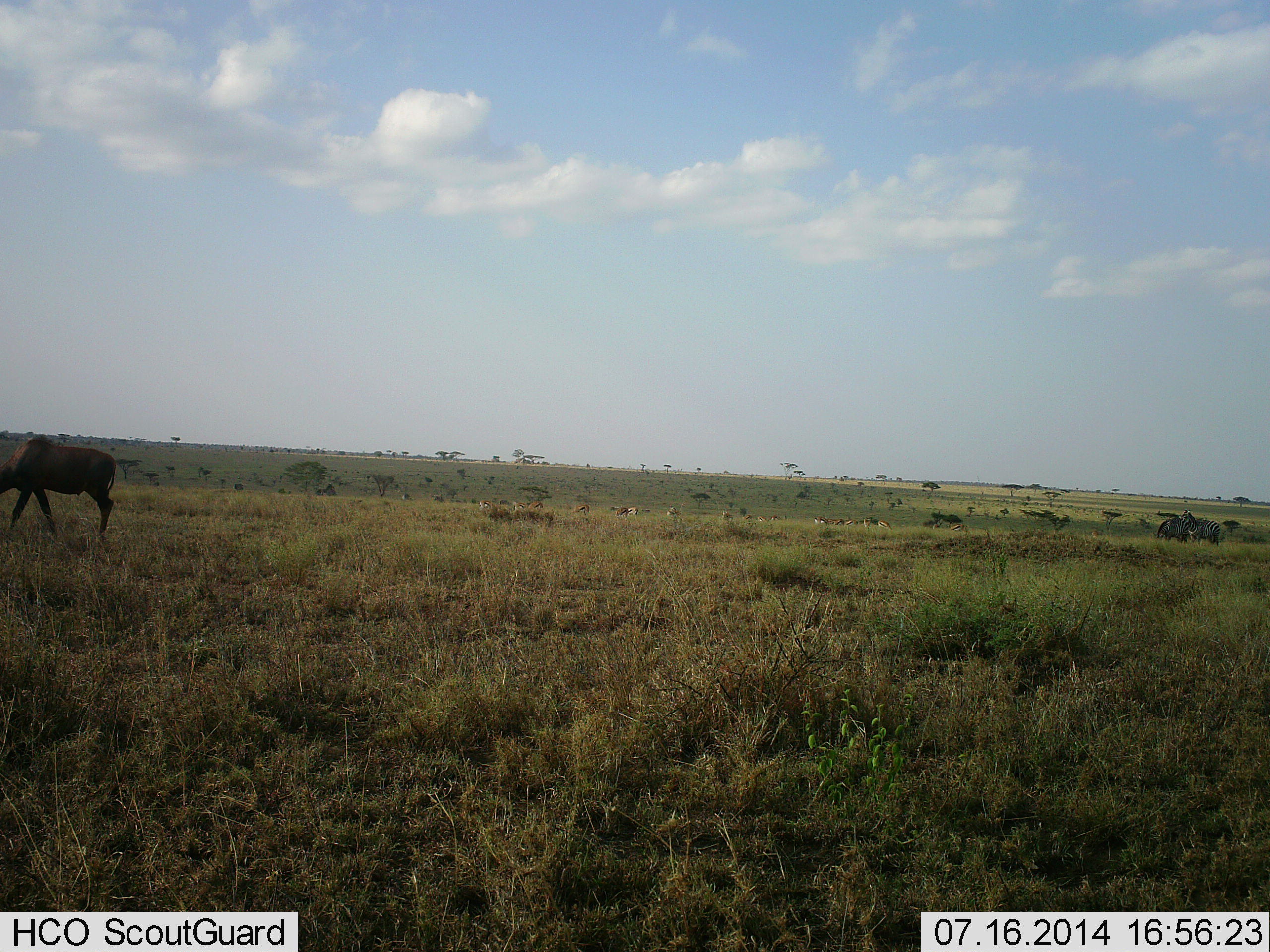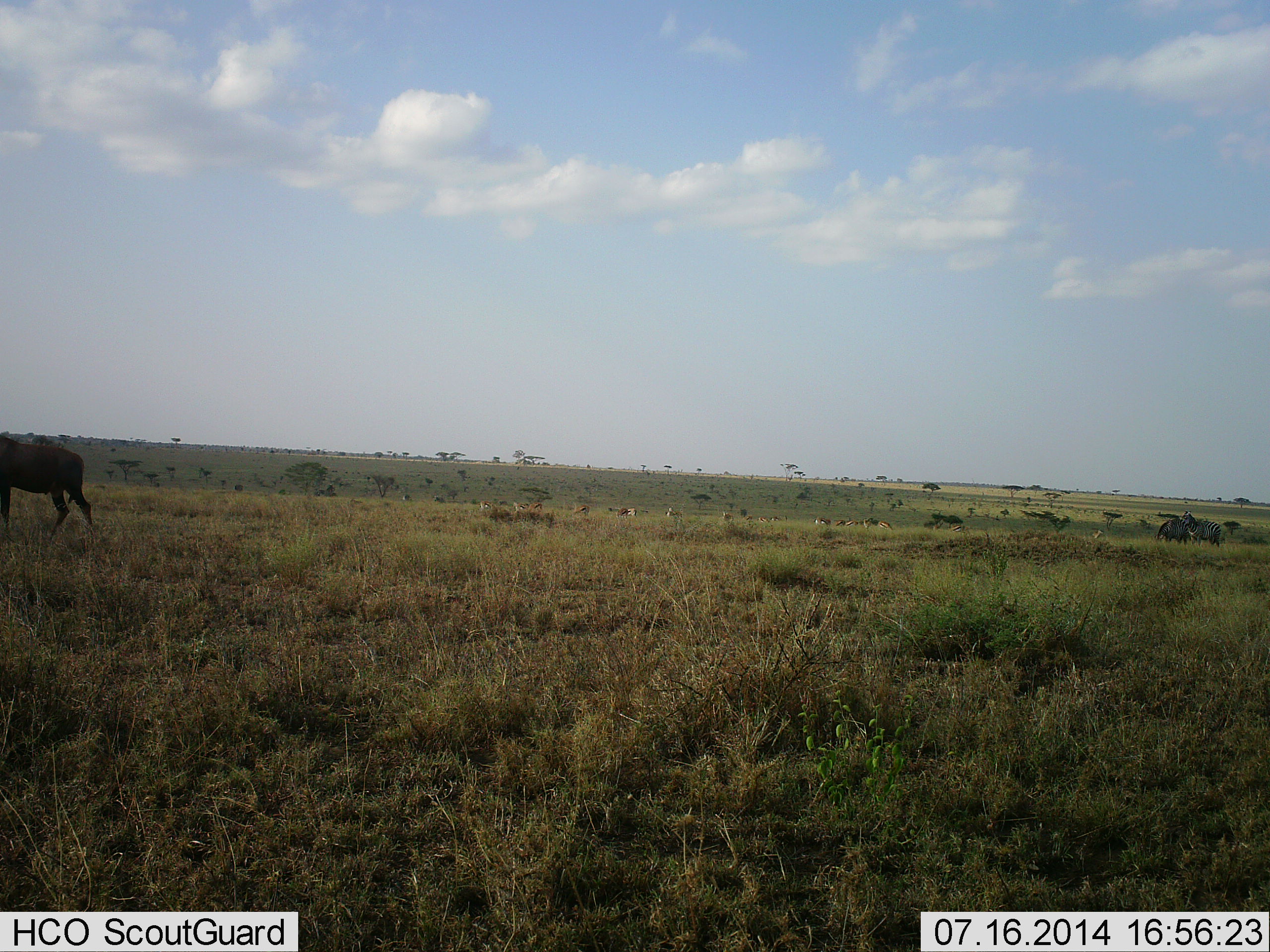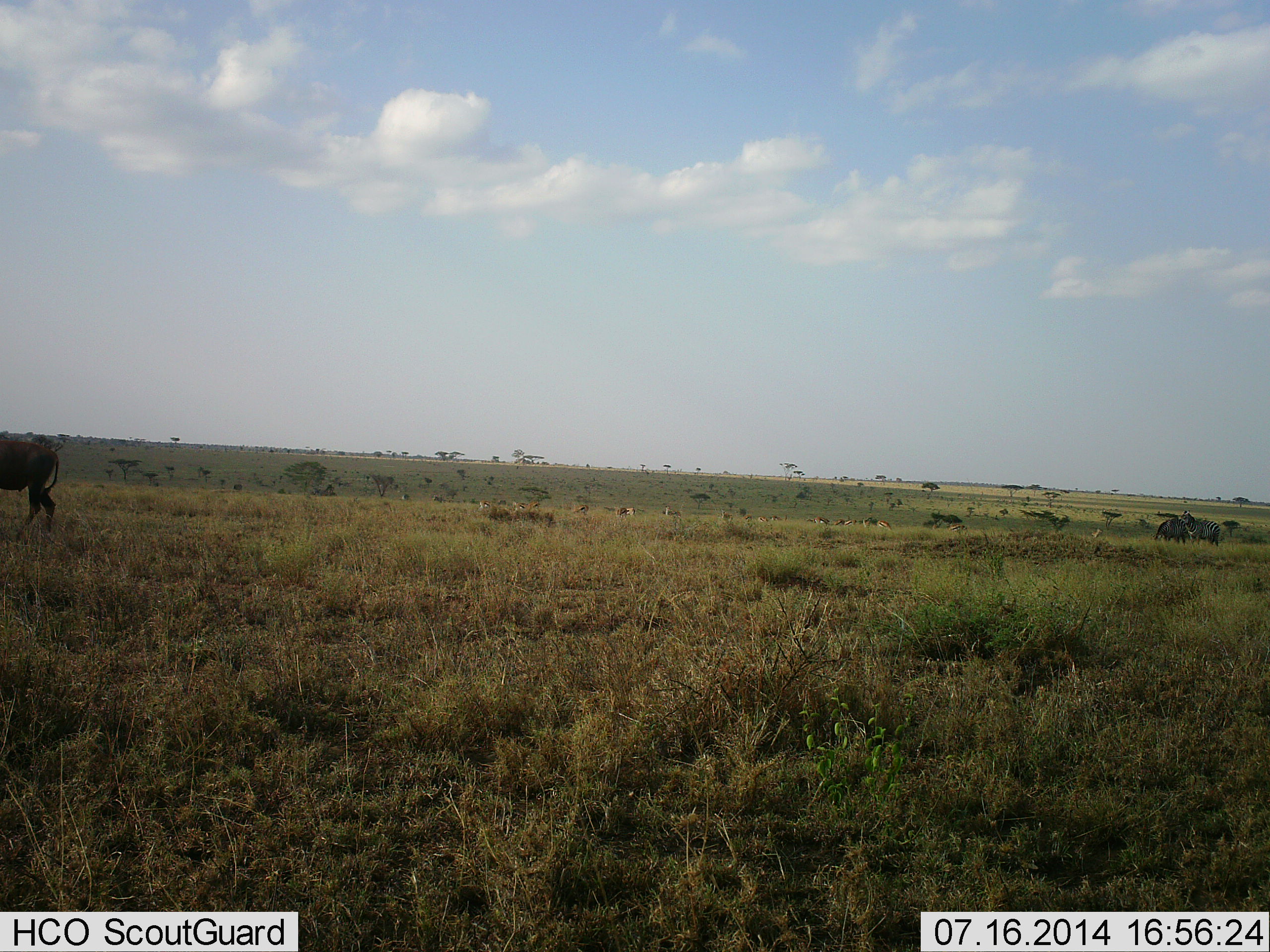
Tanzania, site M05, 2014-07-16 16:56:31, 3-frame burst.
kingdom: Animalia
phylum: Chordata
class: Mammalia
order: Artiodactyla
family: Bovidae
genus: Connochaetes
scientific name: Connochaetes taurinus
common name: blue wildebeest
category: wildebeest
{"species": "wildebeest (blue wildebeest) (Connochaetes taurinus)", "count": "1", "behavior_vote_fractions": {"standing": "20%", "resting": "0%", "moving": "80%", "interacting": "0%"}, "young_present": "0%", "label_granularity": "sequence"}